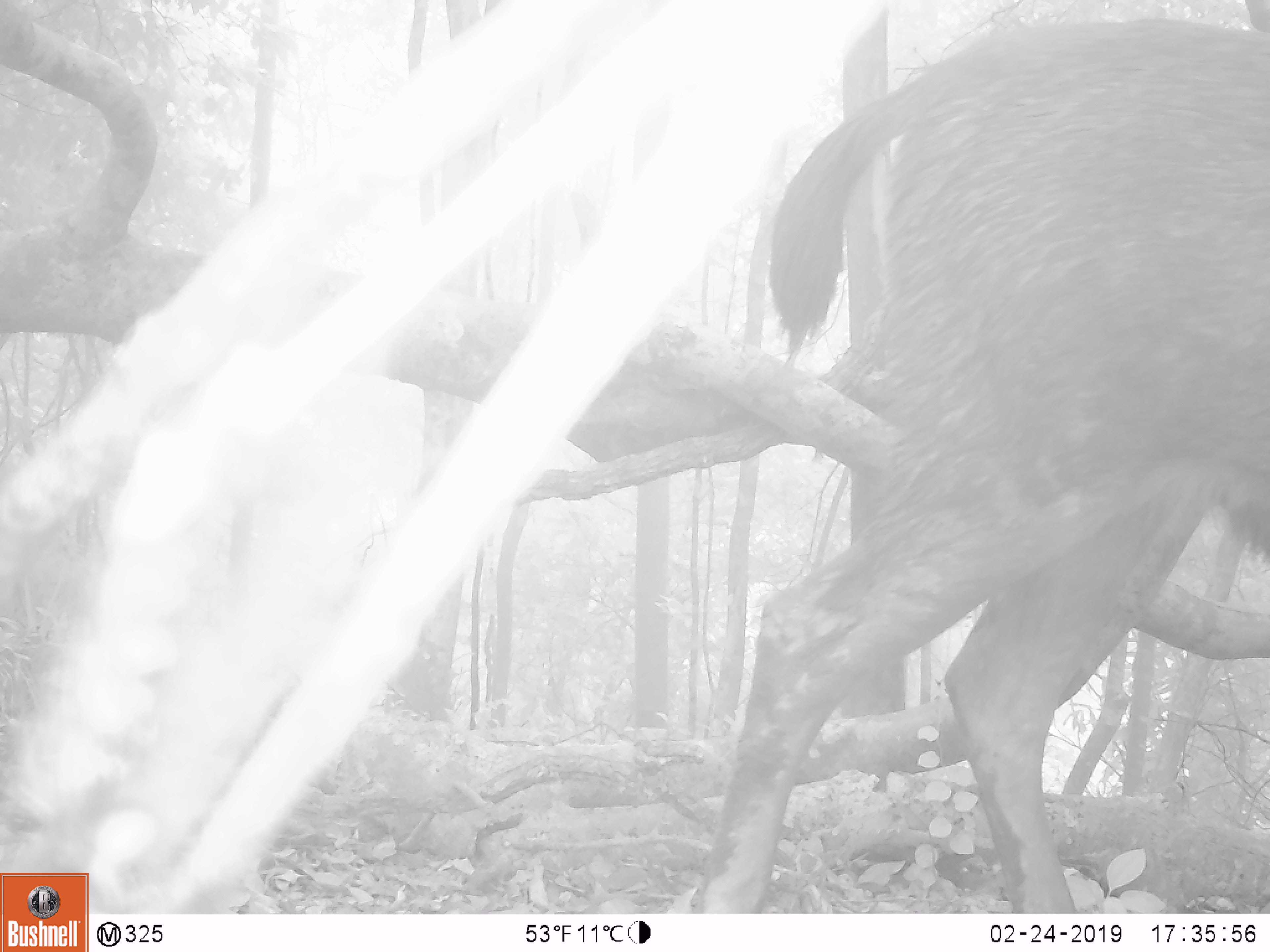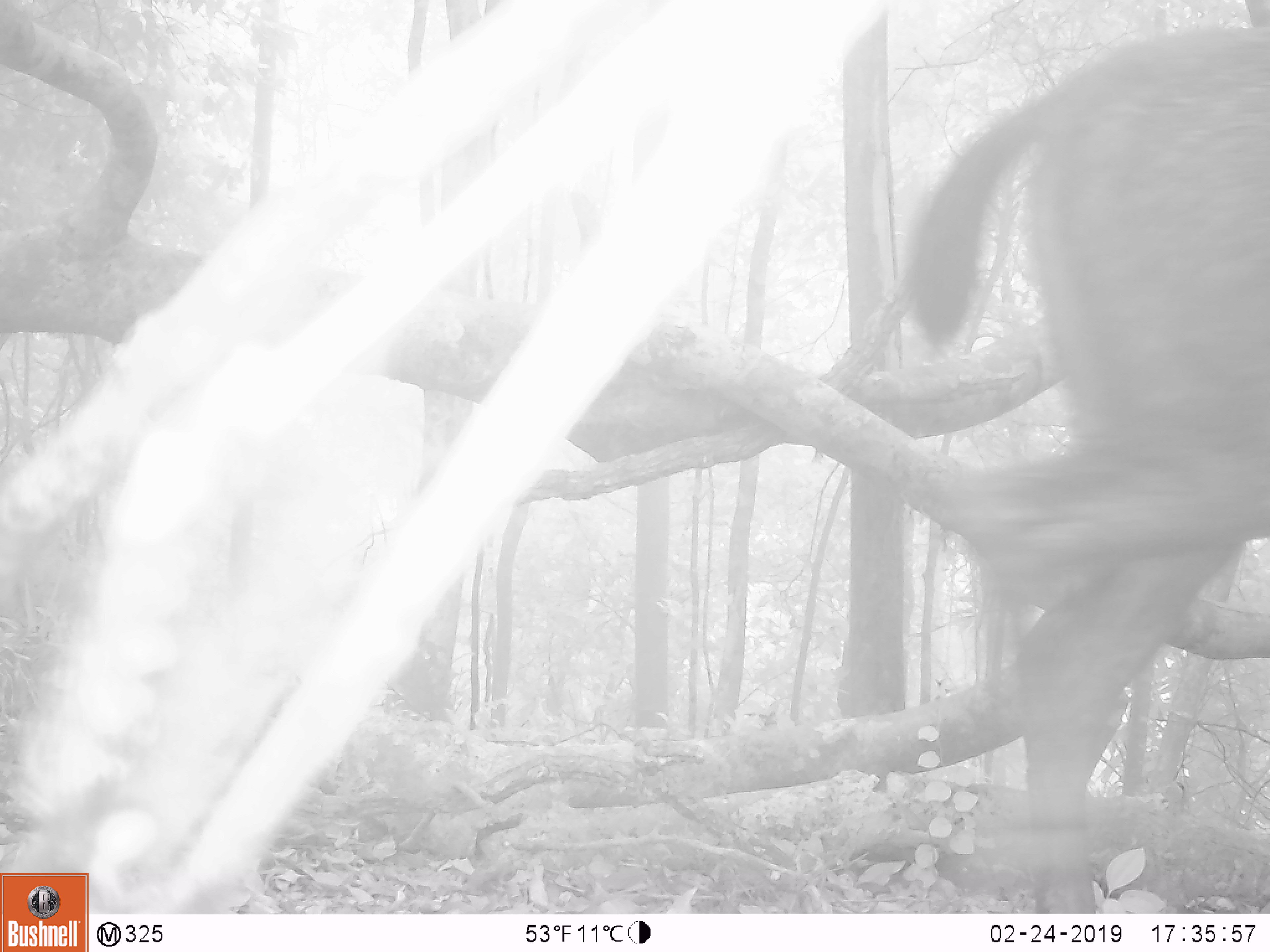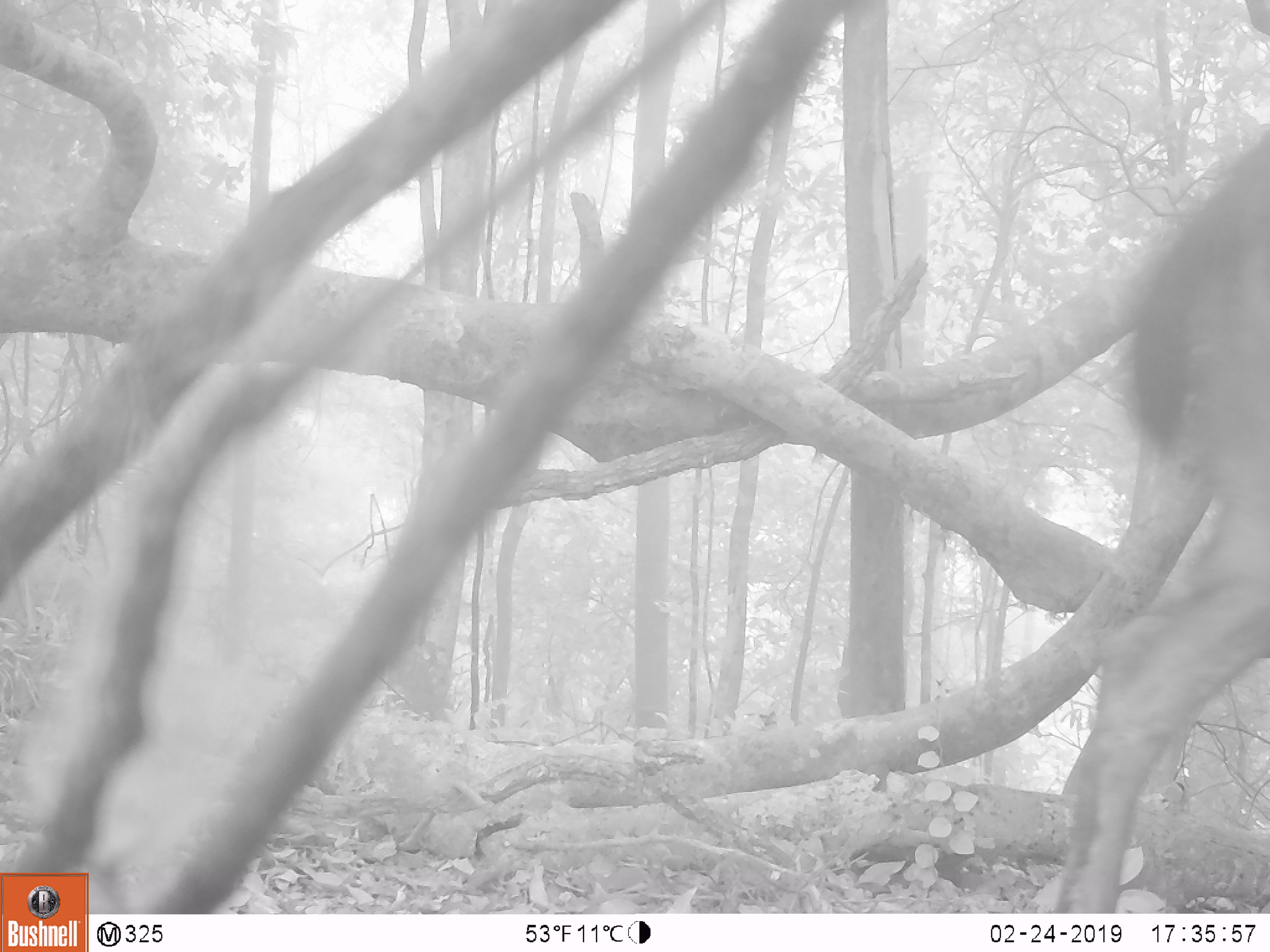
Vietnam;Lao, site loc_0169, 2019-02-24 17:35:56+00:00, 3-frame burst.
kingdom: Animalia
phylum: Chordata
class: Mammalia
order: Artiodactyla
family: Cervidae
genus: Rusa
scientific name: Rusa unicolor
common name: sambar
Sambar (Rusa unicolor). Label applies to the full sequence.